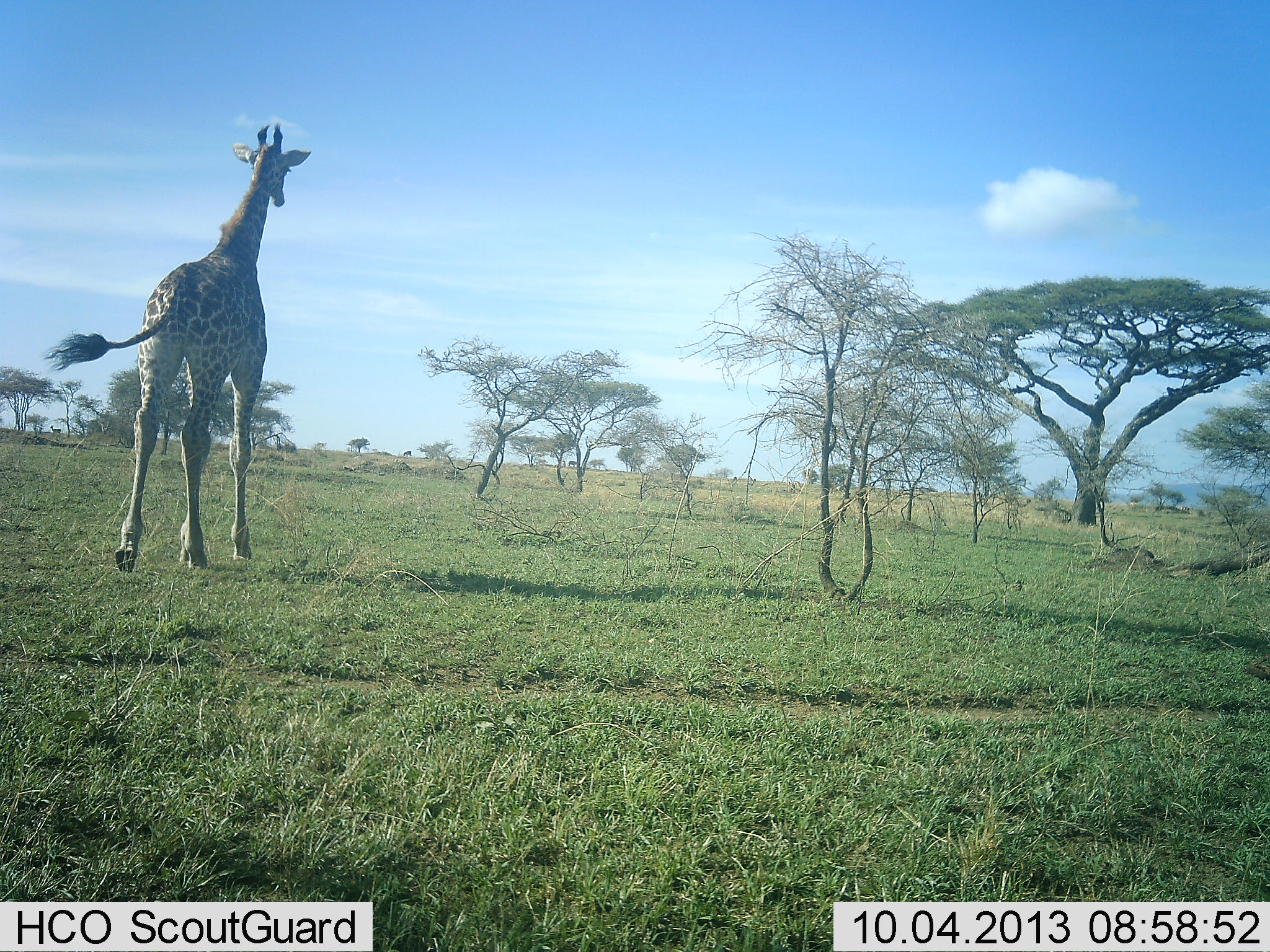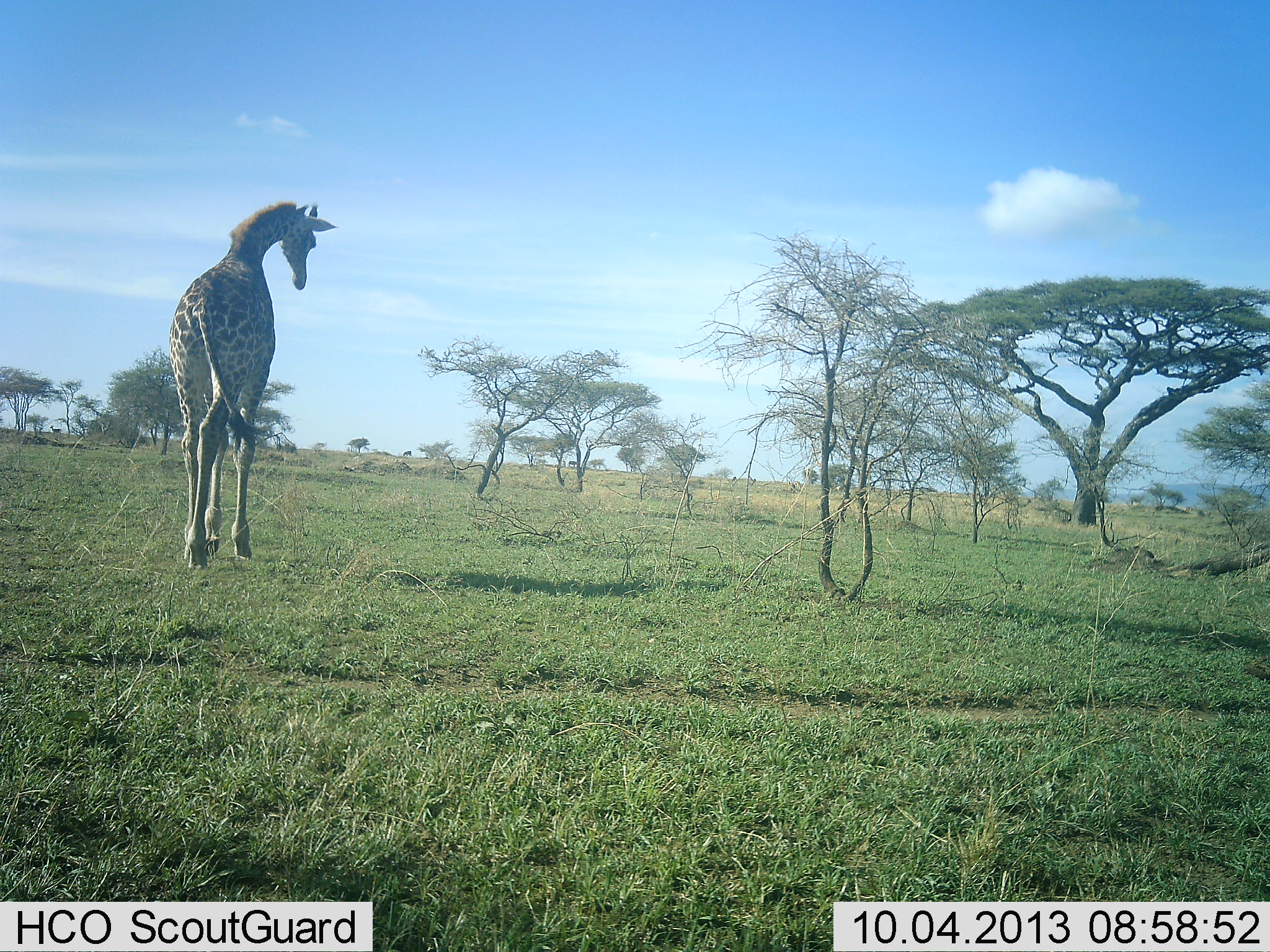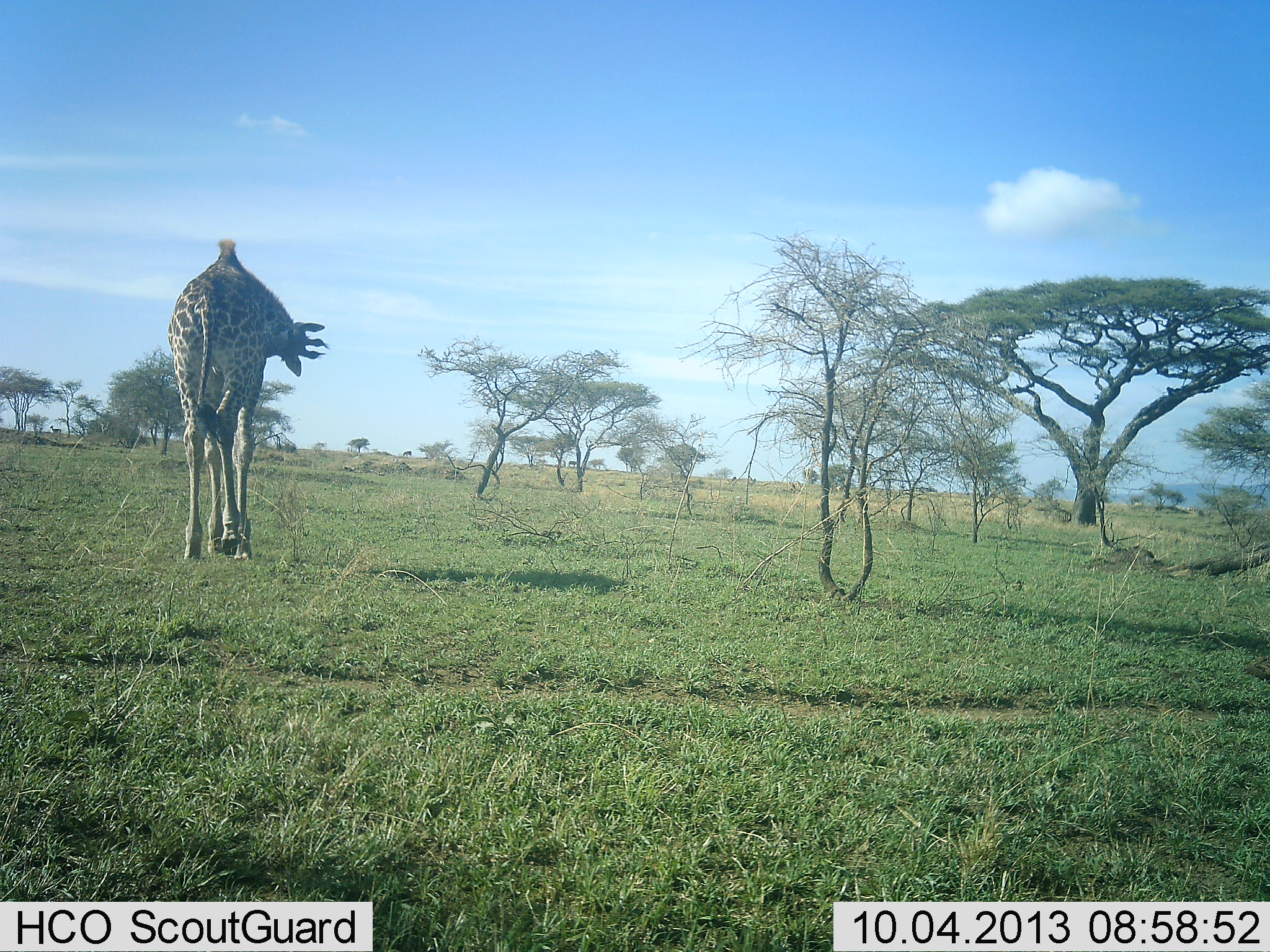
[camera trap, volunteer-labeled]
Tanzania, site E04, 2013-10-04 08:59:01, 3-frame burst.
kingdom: Animalia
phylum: Chordata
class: Mammalia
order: Artiodactyla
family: Giraffidae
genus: Giraffa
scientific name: Giraffa camelopardalis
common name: giraffe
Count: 1.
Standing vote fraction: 0%.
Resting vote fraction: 0%.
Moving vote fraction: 100%.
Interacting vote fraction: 0%.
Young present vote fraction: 0%.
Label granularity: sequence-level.